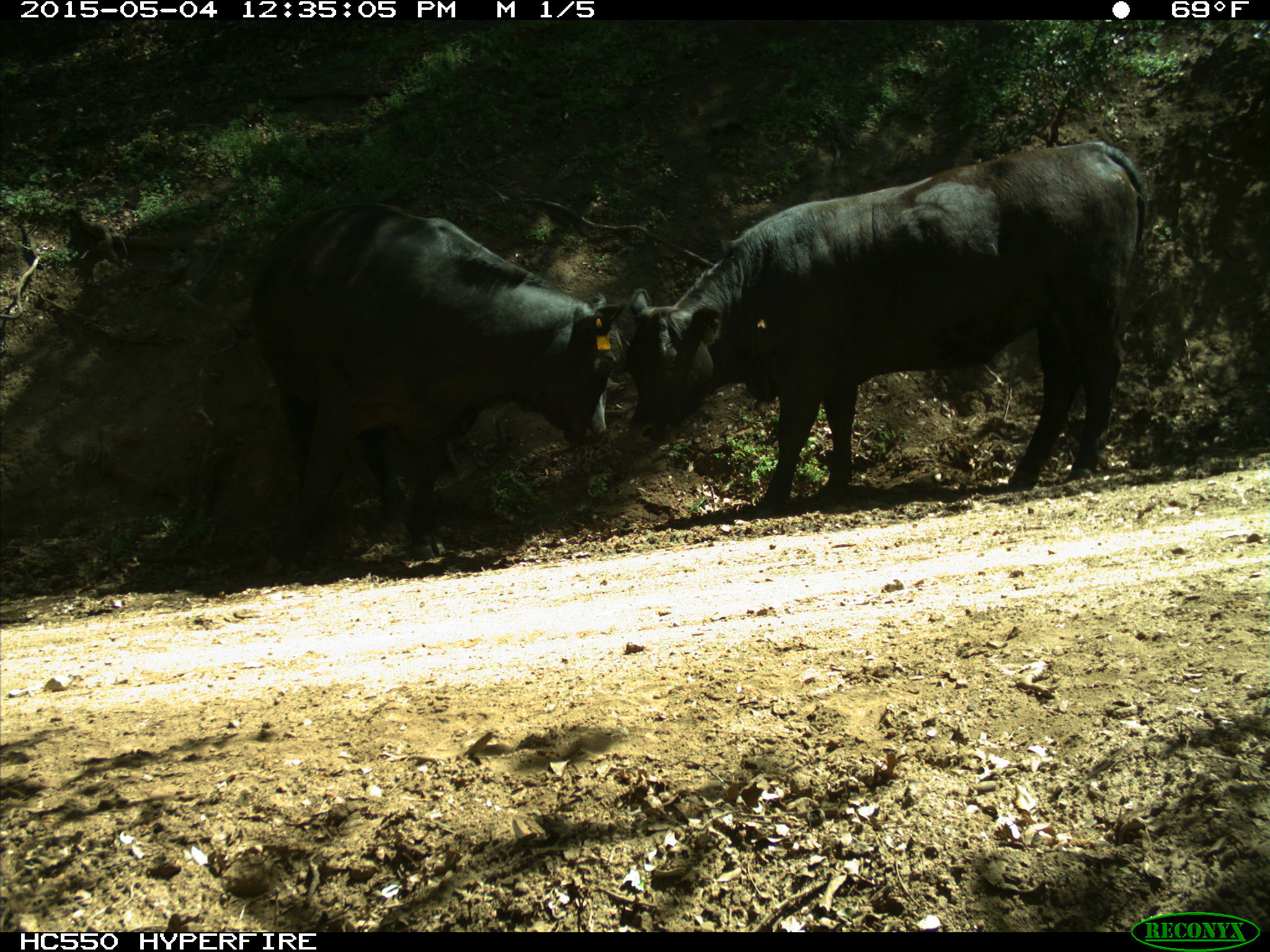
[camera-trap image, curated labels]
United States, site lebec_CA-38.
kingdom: Animalia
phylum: Chordata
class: Mammalia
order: Artiodactyla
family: Bovidae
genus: Bos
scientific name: Bos taurus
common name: domestic cow